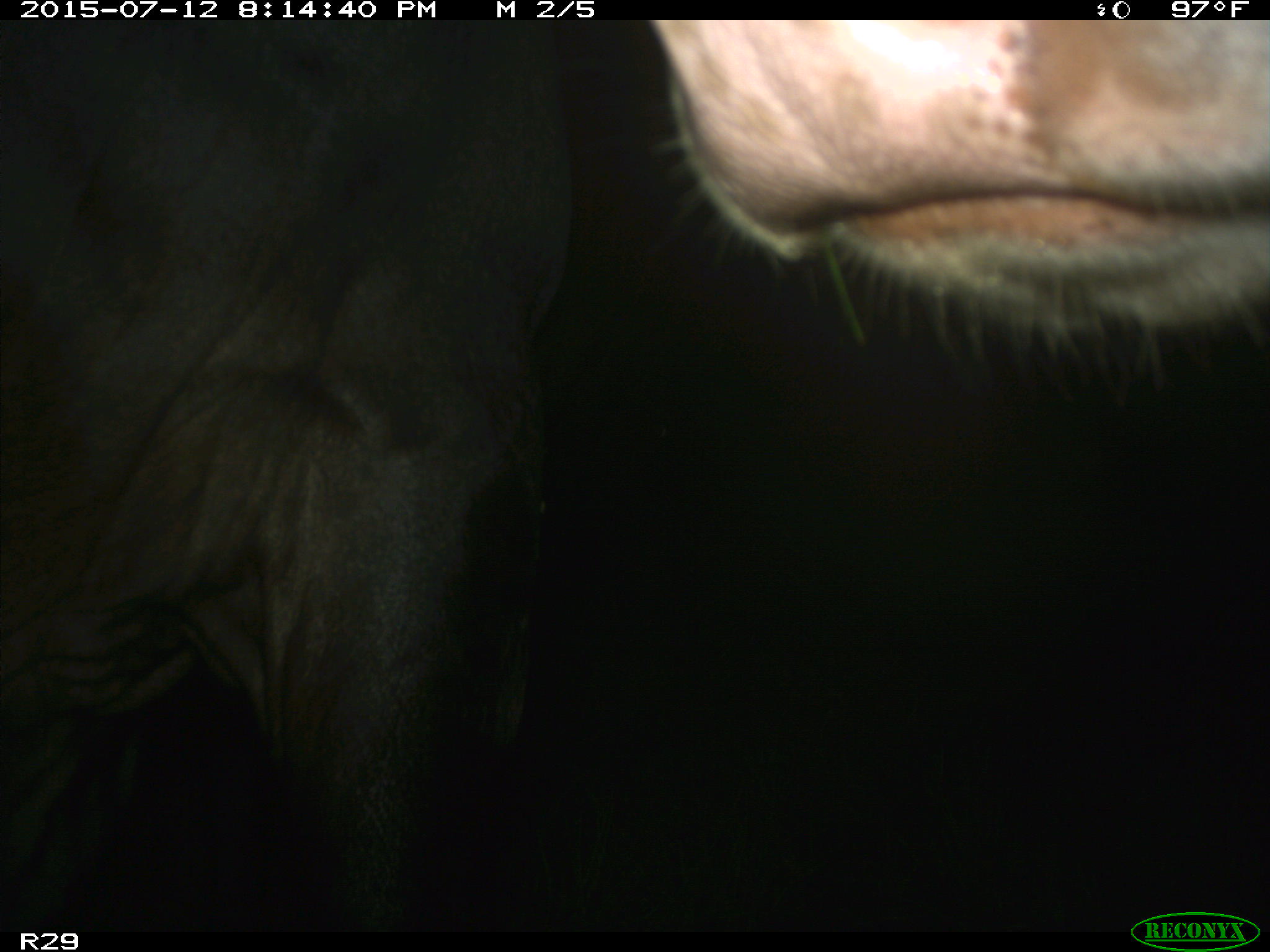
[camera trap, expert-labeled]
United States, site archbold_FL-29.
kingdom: Animalia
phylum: Chordata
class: Mammalia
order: Artiodactyla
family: Bovidae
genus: Bos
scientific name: Bos taurus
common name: domestic cow